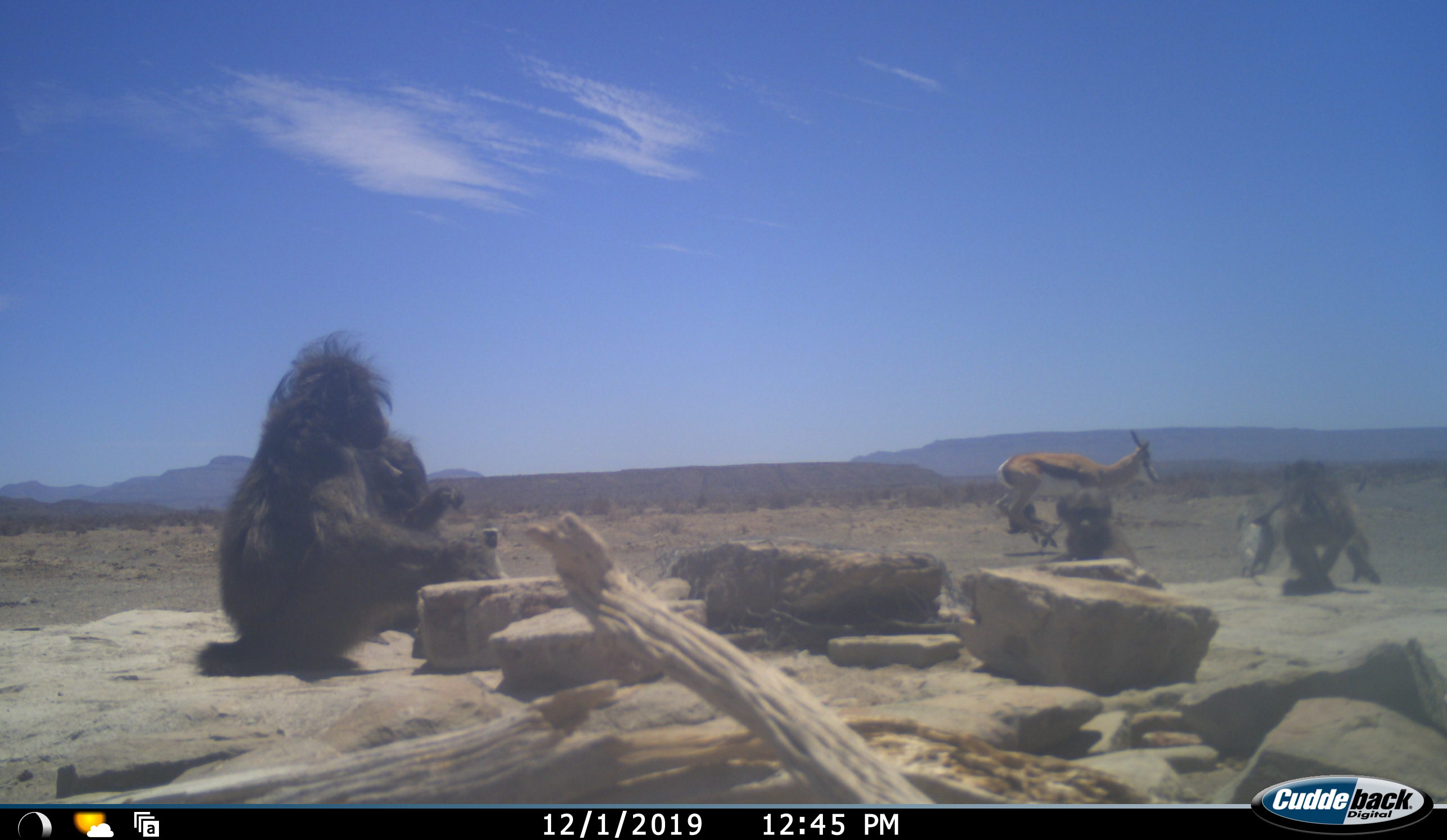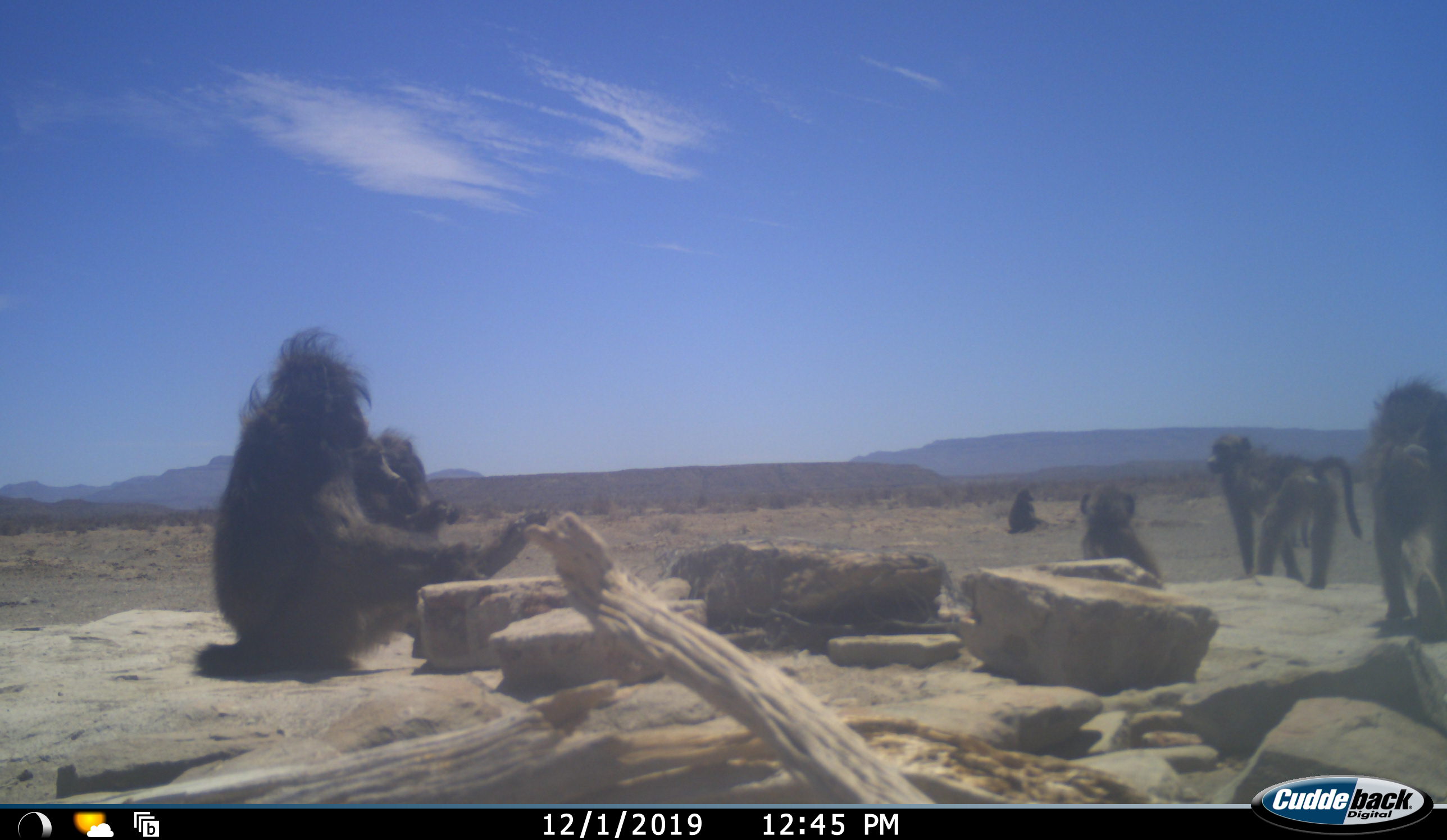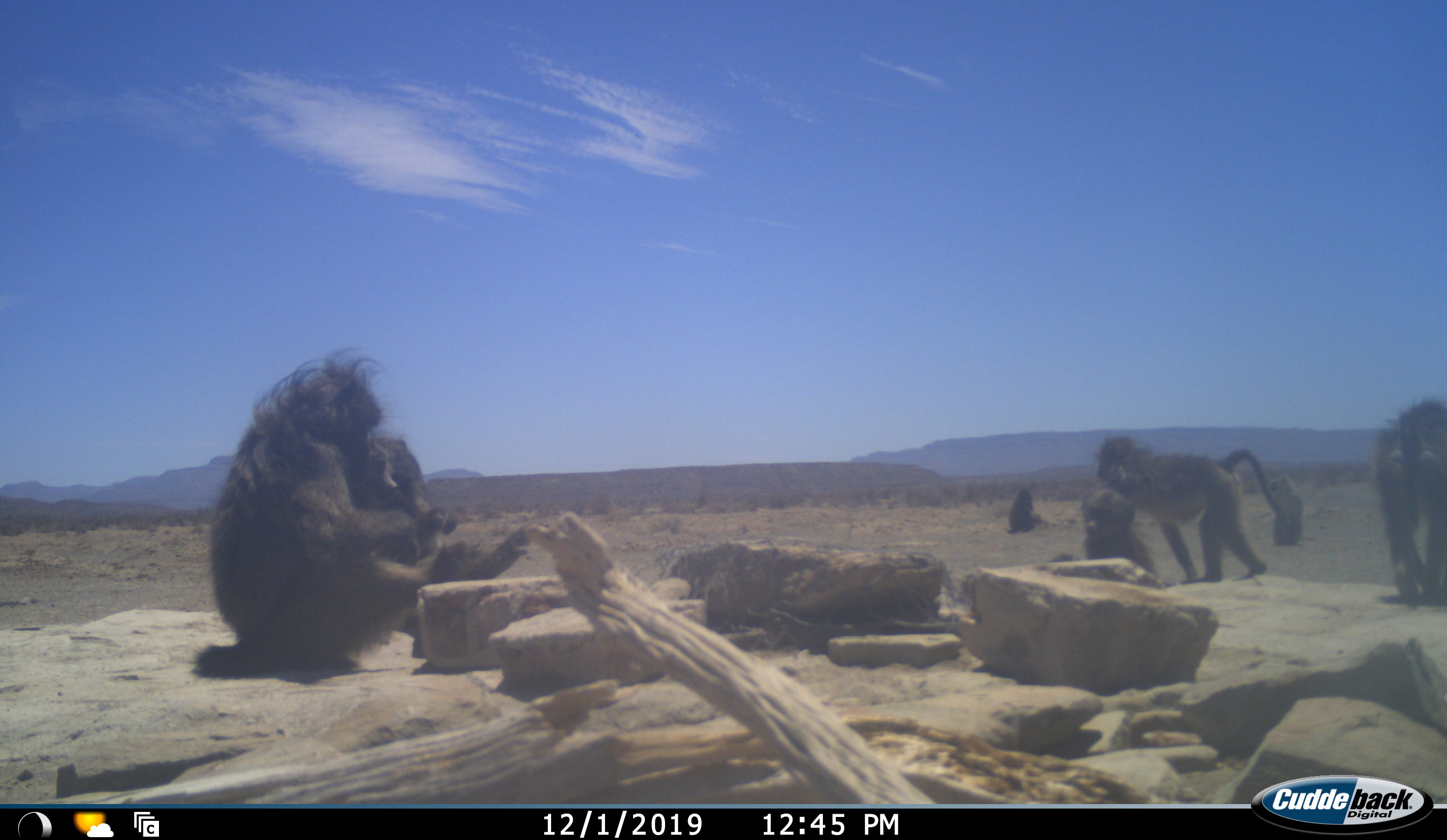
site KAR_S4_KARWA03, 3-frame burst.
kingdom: Animalia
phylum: Chordata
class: Mammalia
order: Primates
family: Cercopithecidae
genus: Papio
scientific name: Papio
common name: baboon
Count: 7.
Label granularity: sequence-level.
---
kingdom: Animalia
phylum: Chordata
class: Mammalia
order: Artiodactyla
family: Bovidae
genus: Antidorcas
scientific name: Antidorcas marsupialis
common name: springbok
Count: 1.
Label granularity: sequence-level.